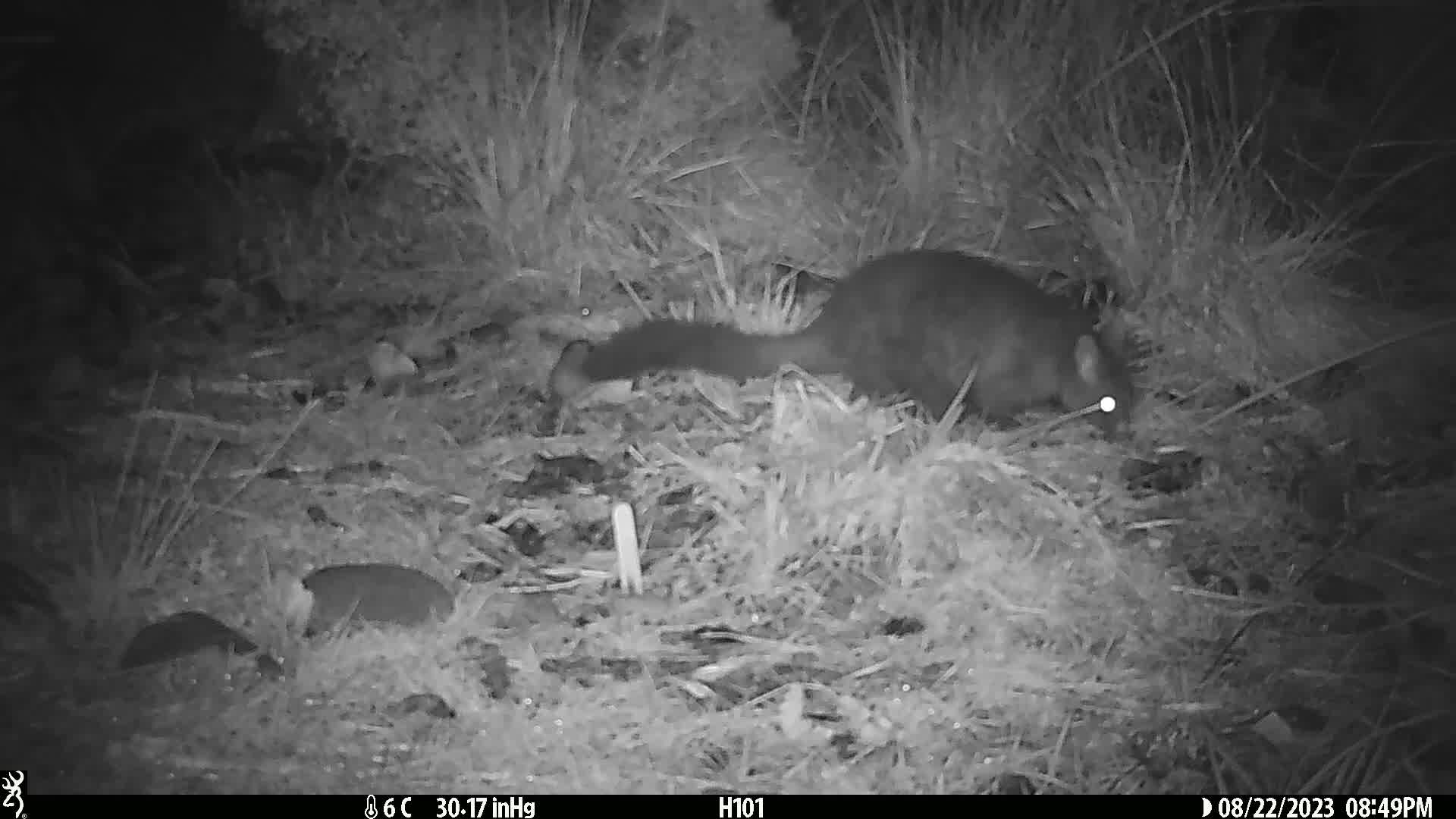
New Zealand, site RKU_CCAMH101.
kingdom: Animalia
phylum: Chordata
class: Mammalia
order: Diprotodontia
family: Phalangeridae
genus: Trichosurus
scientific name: Trichosurus vulpecula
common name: common brushtail possum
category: possum